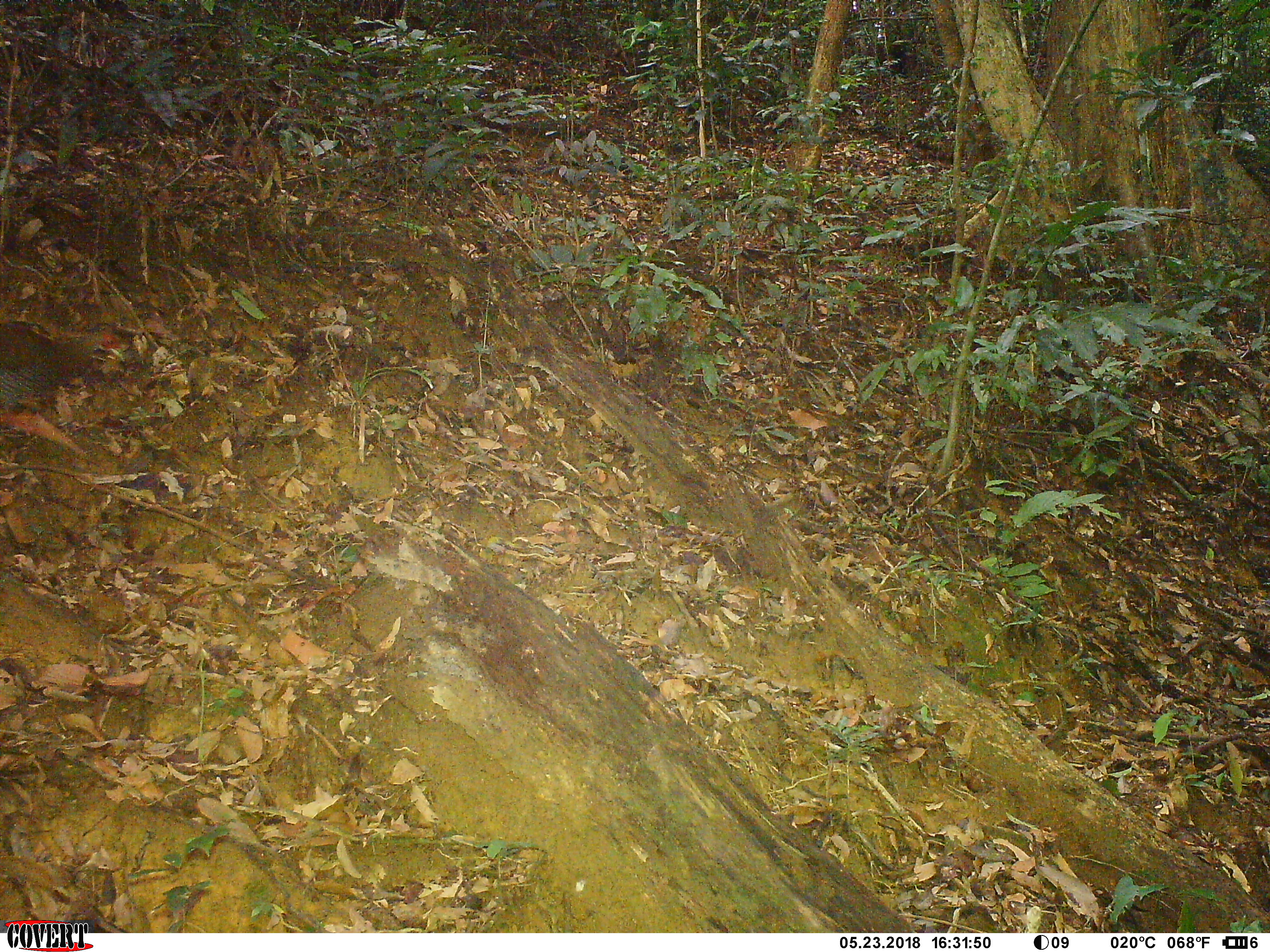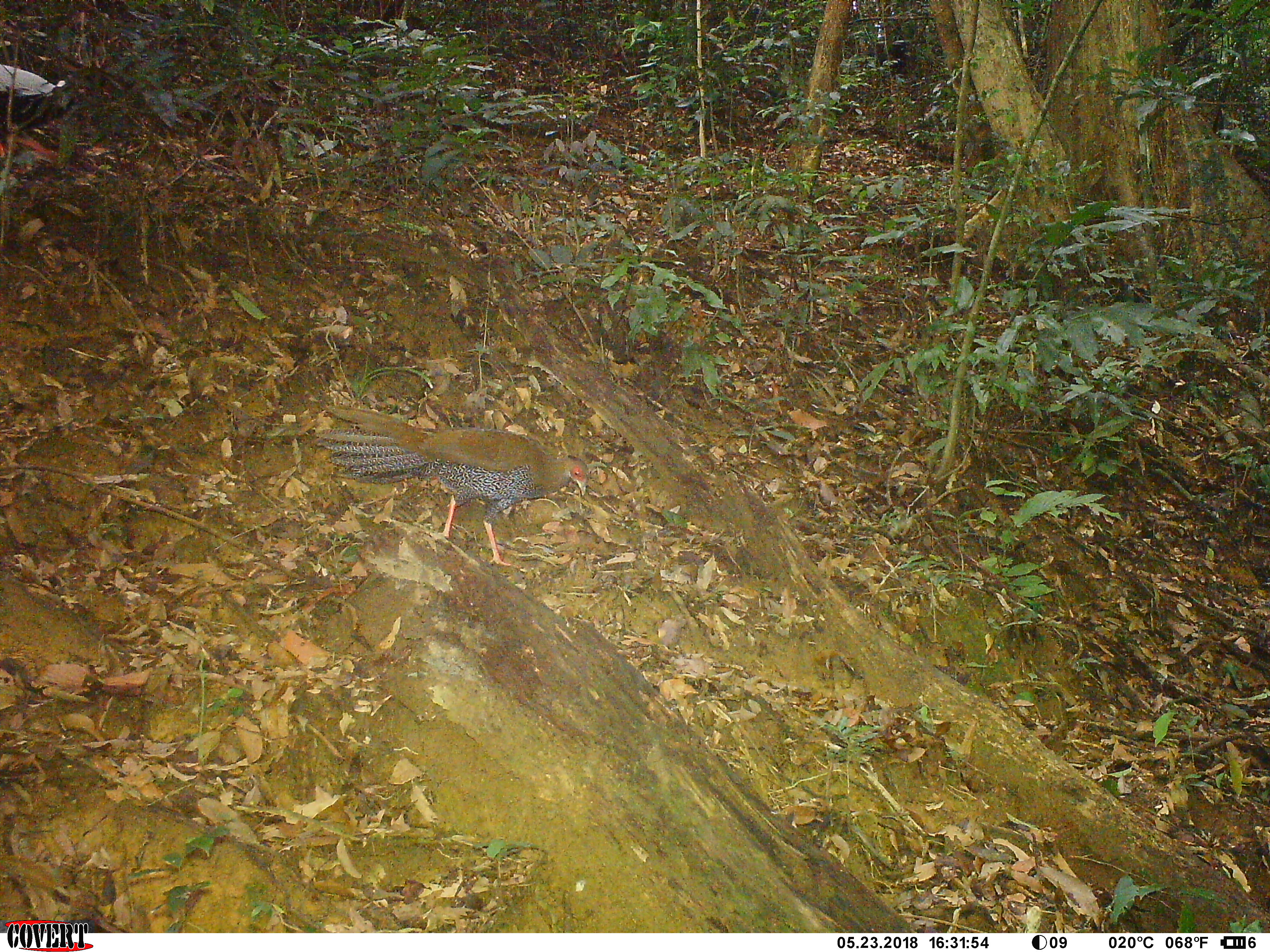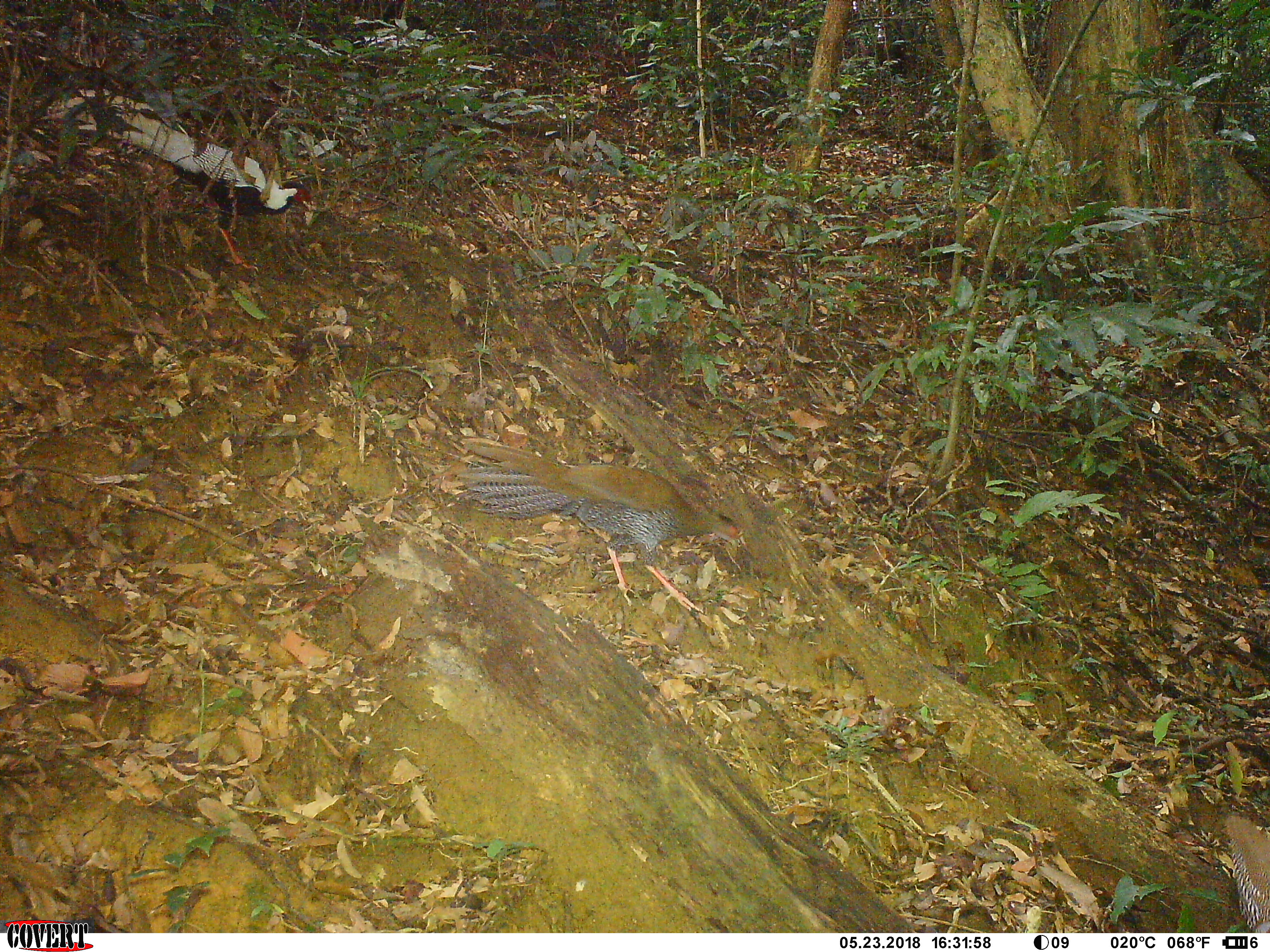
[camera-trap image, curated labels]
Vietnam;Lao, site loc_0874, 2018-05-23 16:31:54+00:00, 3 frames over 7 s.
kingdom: Animalia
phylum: Chordata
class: Aves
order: Galliformes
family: Phasianidae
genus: Lophura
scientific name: Lophura nycthemera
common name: silver pheasant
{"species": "silver pheasant (Lophura nycthemera)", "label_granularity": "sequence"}